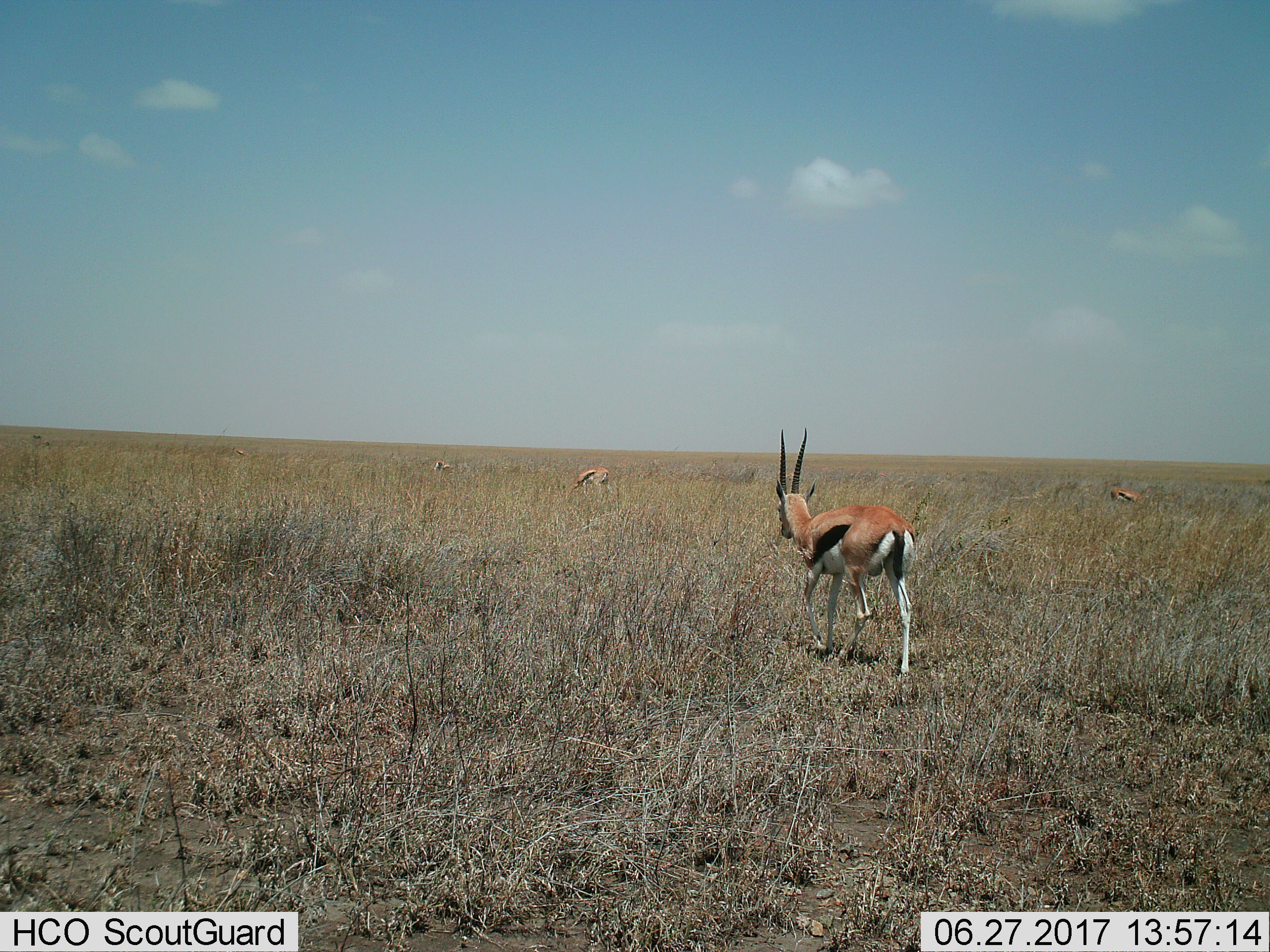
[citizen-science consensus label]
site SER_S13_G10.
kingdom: Animalia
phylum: Chordata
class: Mammalia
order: Artiodactyla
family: Bovidae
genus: Eudorcas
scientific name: Eudorcas thomsonii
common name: thomson's gazelle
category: gazellethomsons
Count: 5.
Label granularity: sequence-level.